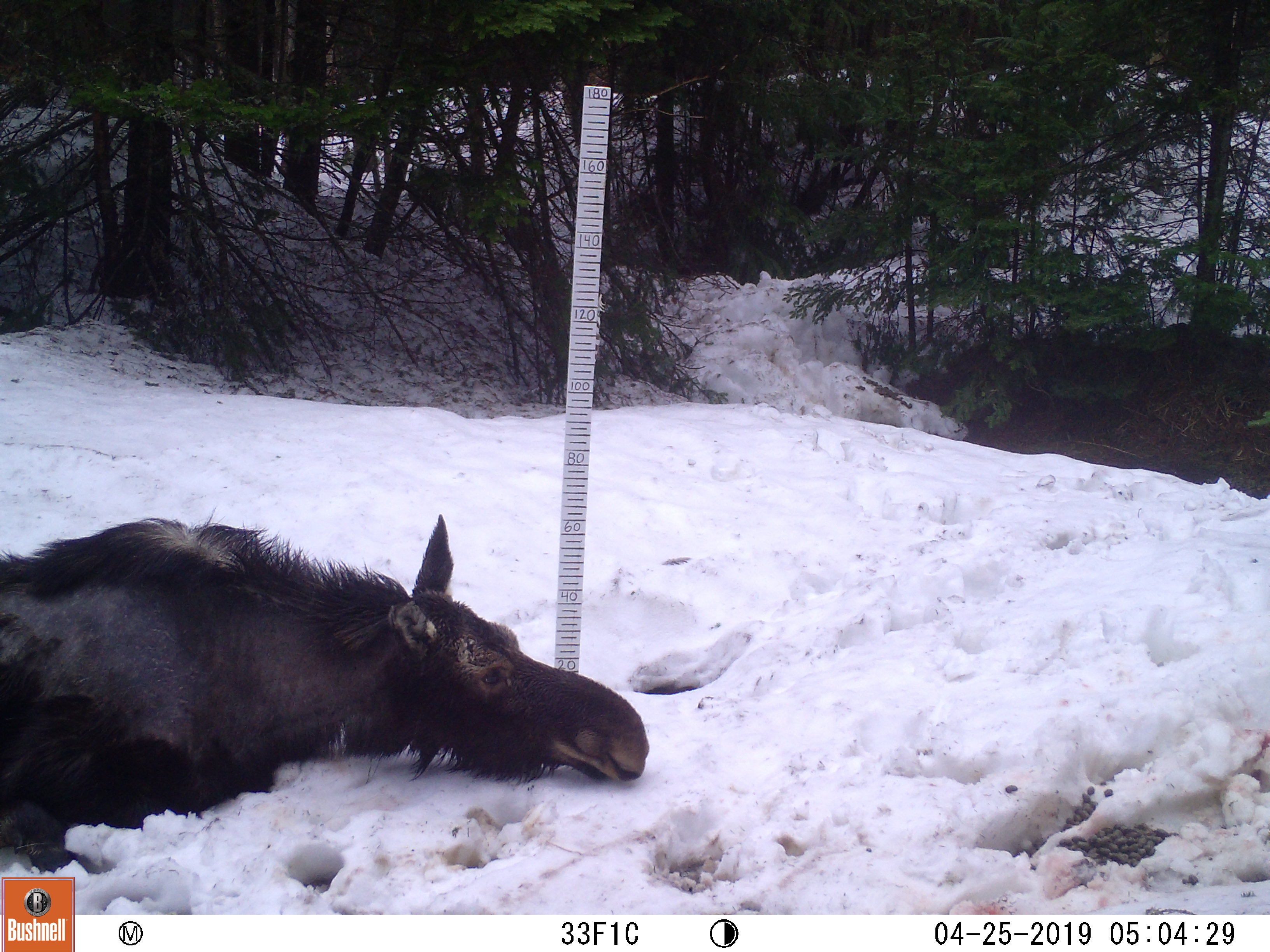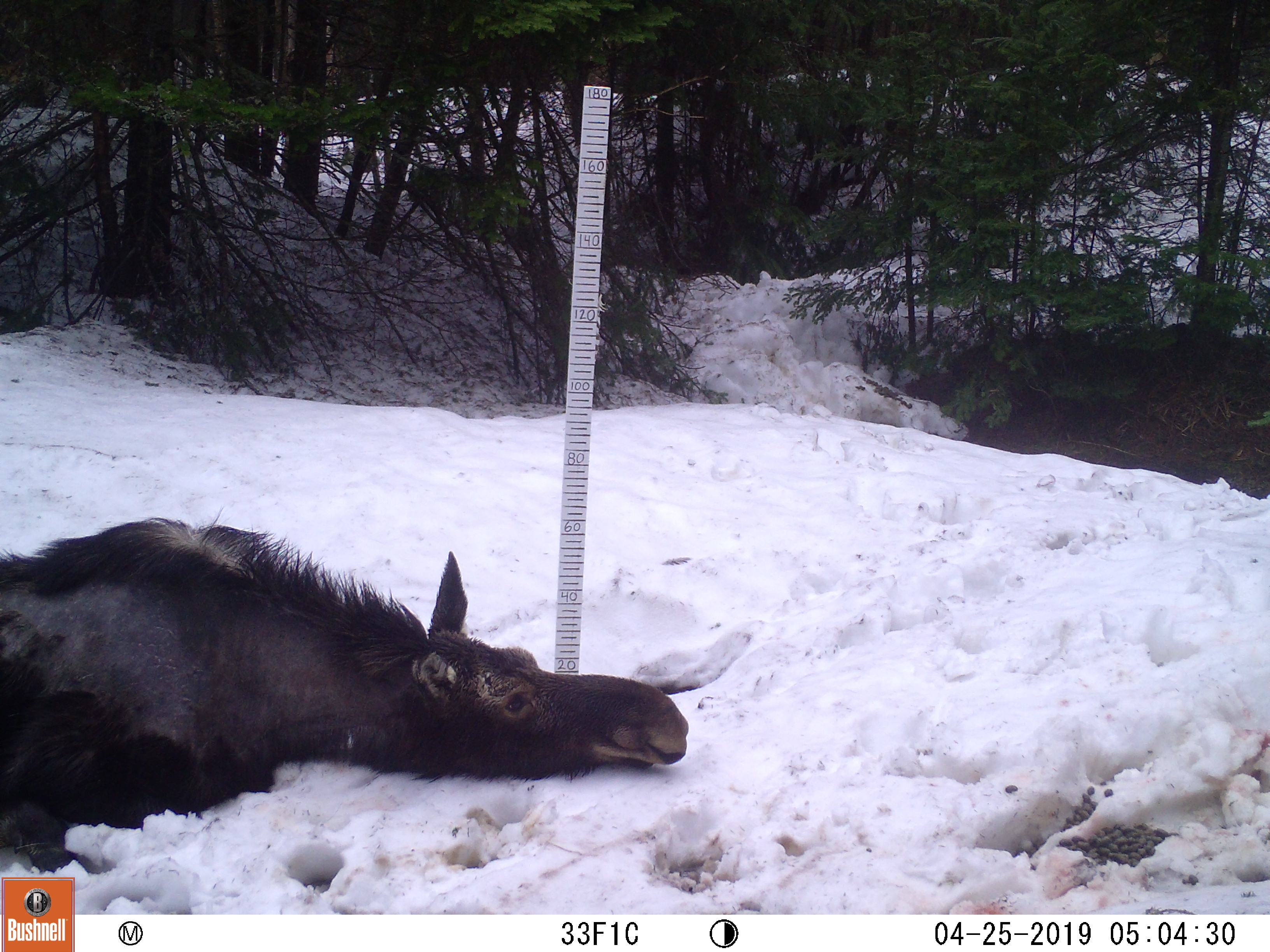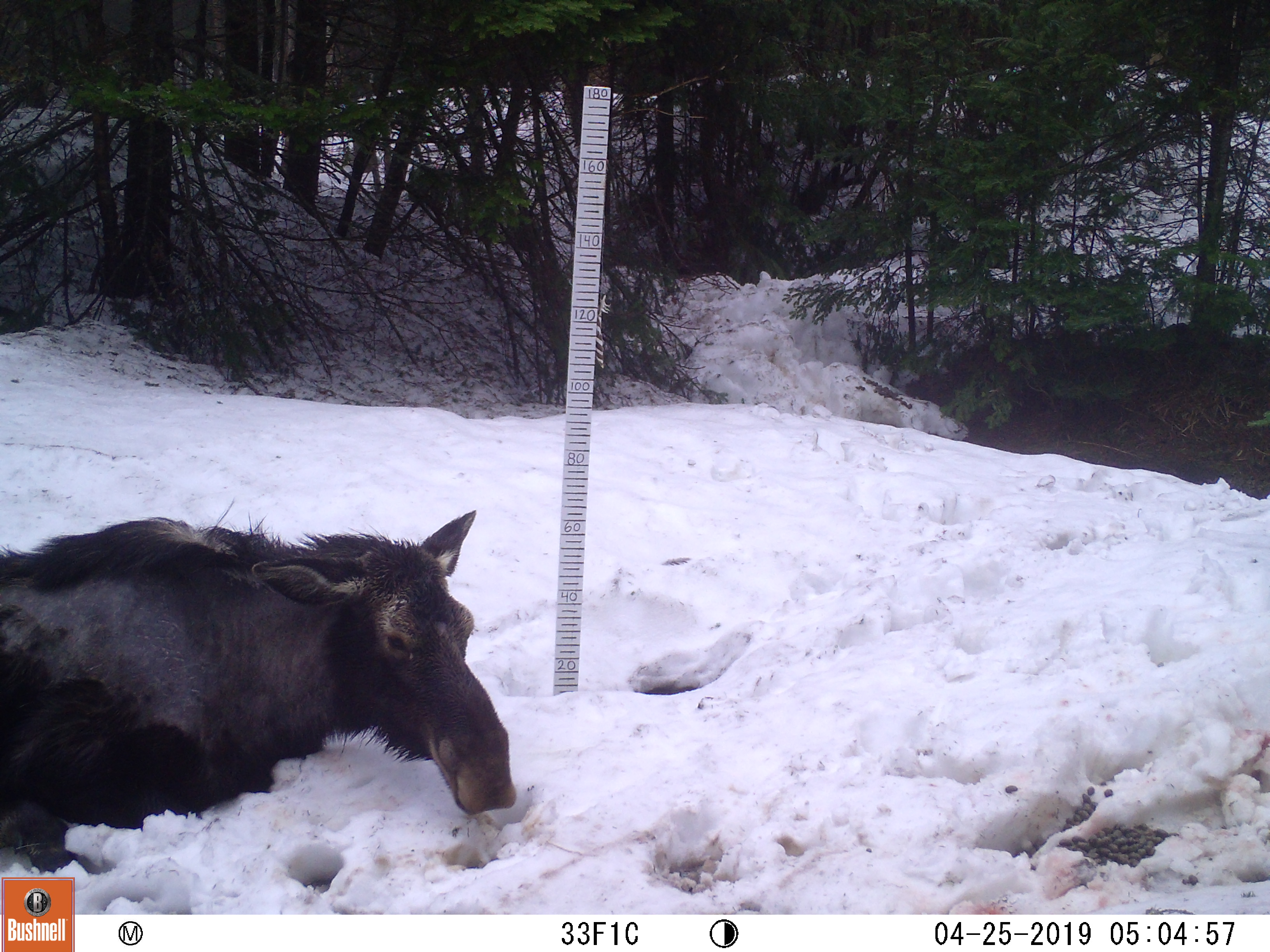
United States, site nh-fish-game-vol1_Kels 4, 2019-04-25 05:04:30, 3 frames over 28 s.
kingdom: Animalia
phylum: Chordata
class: Mammalia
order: Artiodactyla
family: Cervidae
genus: Alces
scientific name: Alces alces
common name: moose